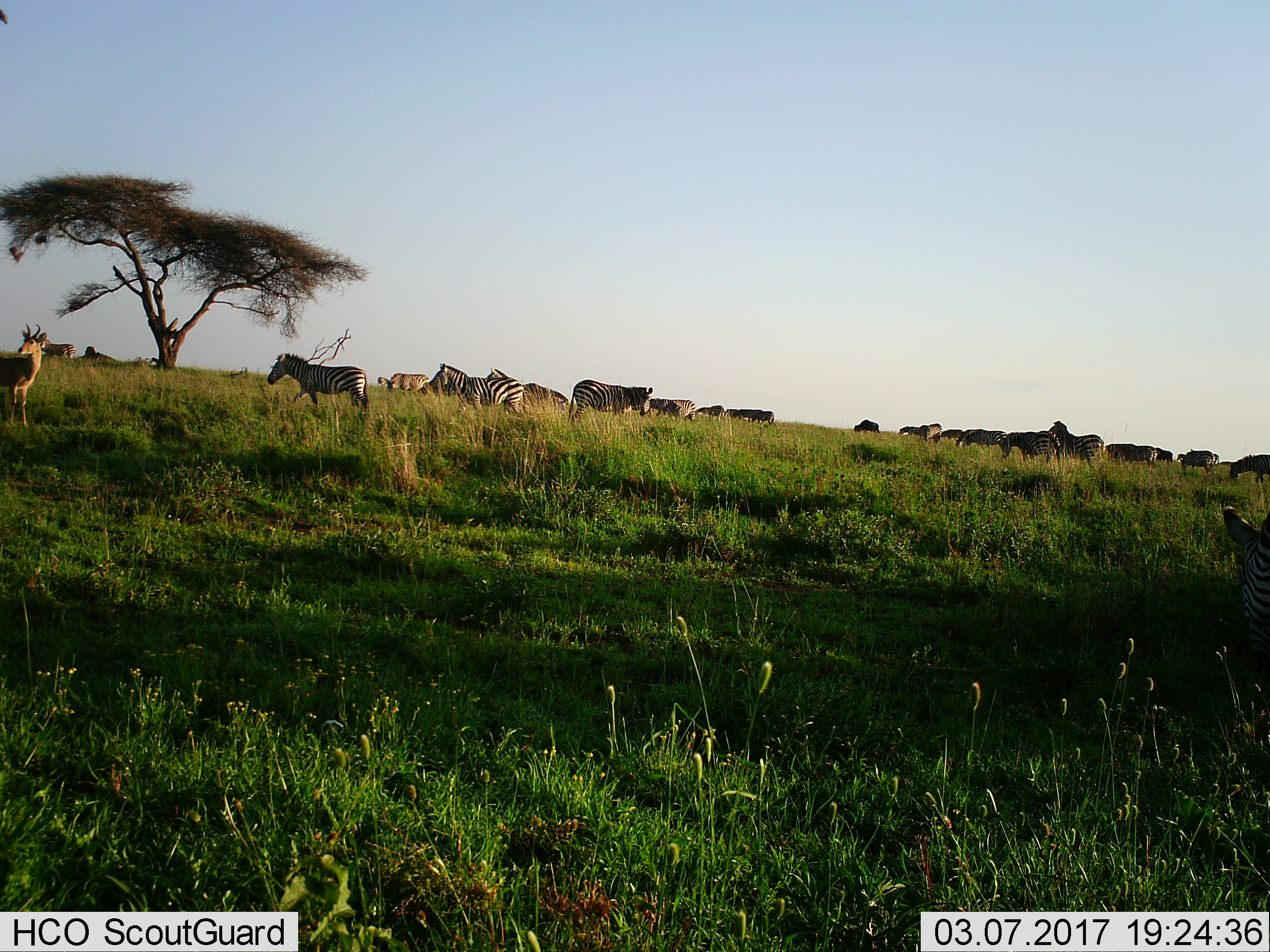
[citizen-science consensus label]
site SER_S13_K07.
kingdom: Animalia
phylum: Chordata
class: Mammalia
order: Artiodactyla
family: Bovidae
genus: Redunca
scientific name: Redunca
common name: reedbuck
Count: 1.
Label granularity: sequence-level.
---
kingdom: Animalia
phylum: Chordata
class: Mammalia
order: Perissodactyla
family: Equidae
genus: Equus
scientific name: Equus quagga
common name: plains zebra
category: zebraplains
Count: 11-50.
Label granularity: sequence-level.